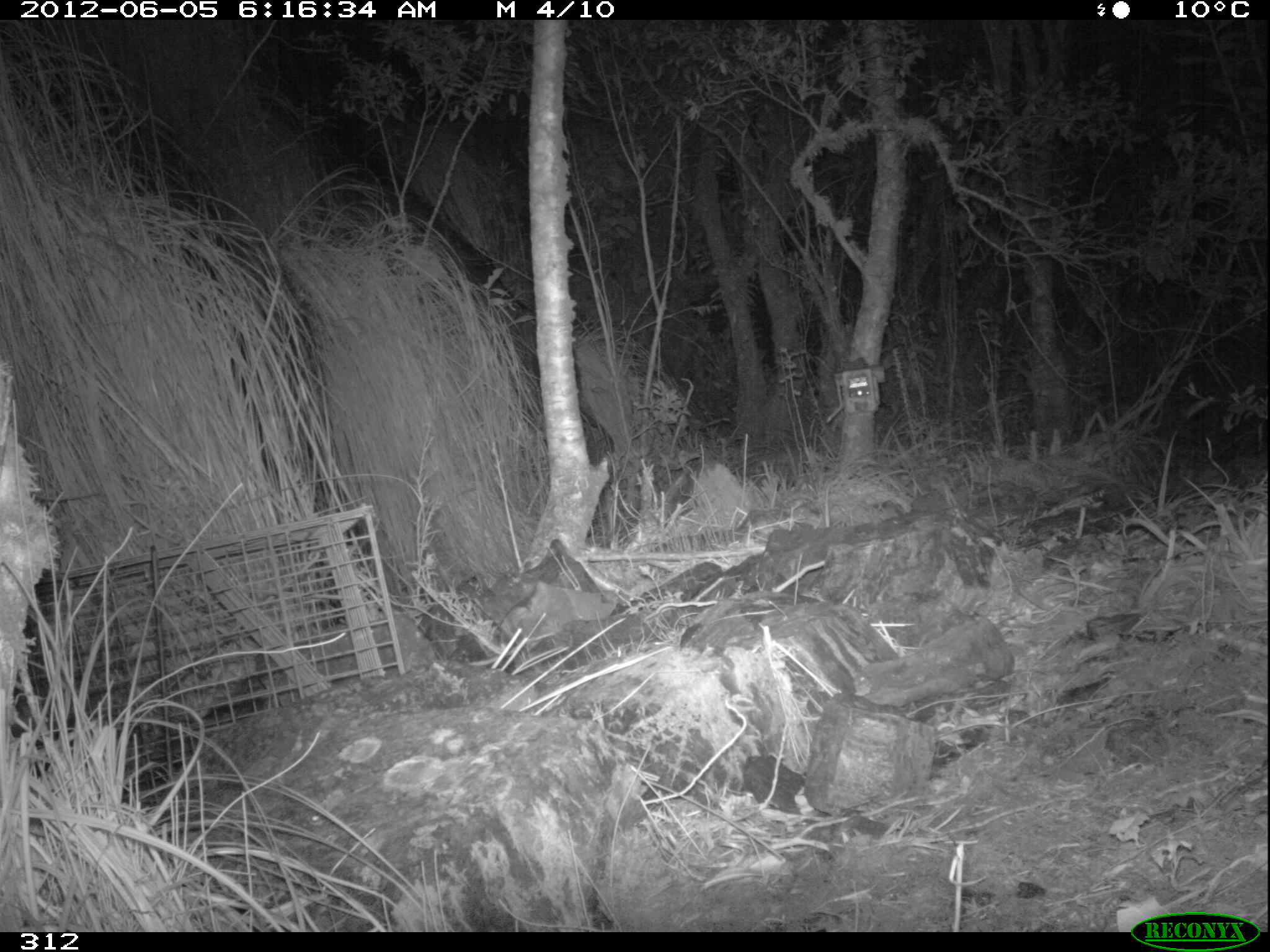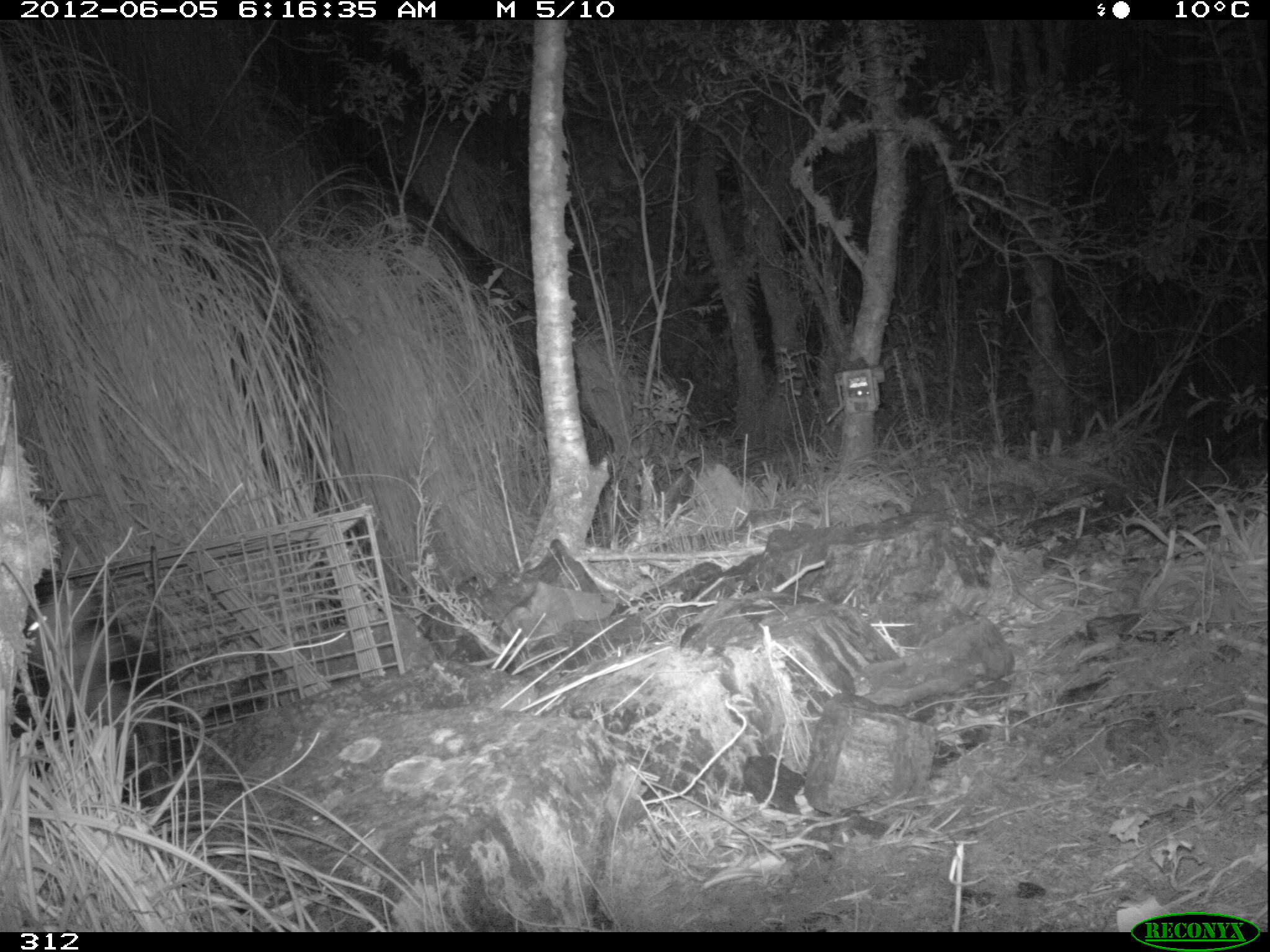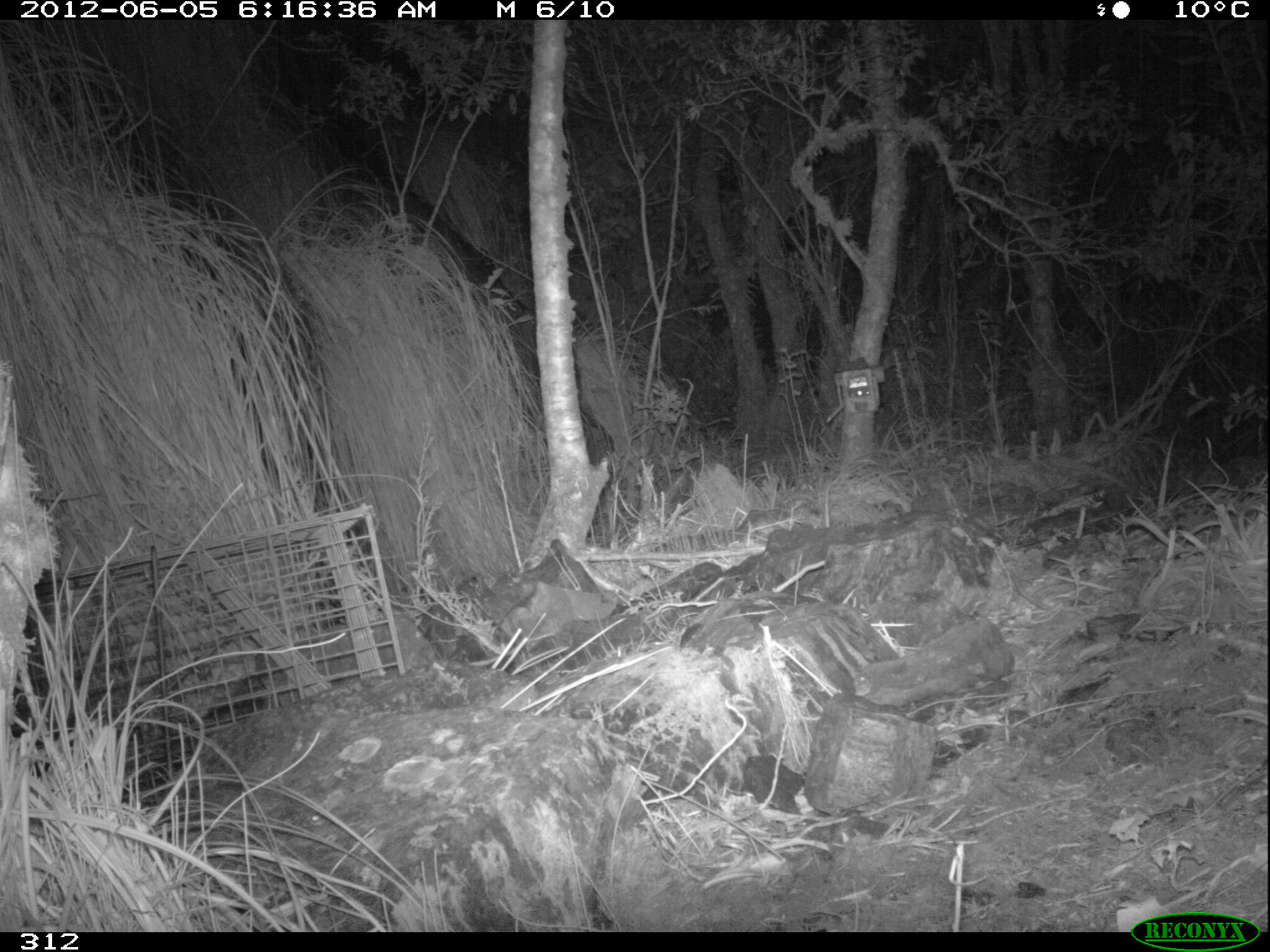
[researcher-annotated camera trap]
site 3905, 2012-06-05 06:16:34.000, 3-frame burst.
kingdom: Animalia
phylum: Chordata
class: Mammalia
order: Didelphimorphia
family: Didelphidae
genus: Didelphis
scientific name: Didelphis pernigra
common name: andean white-eared opossum